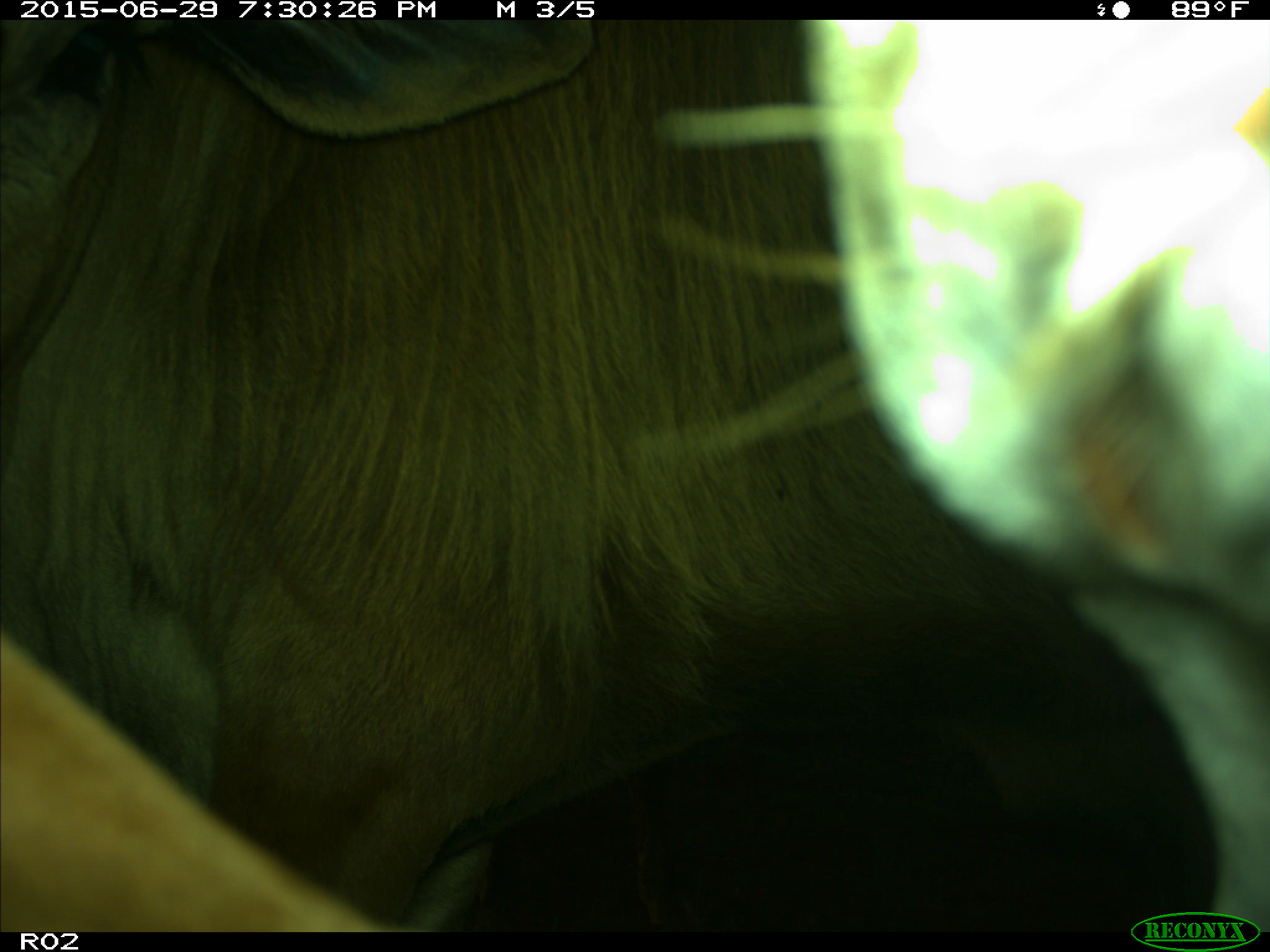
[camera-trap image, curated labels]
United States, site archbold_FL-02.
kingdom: Animalia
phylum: Chordata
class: Mammalia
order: Artiodactyla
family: Bovidae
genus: Bos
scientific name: Bos taurus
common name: domestic cow